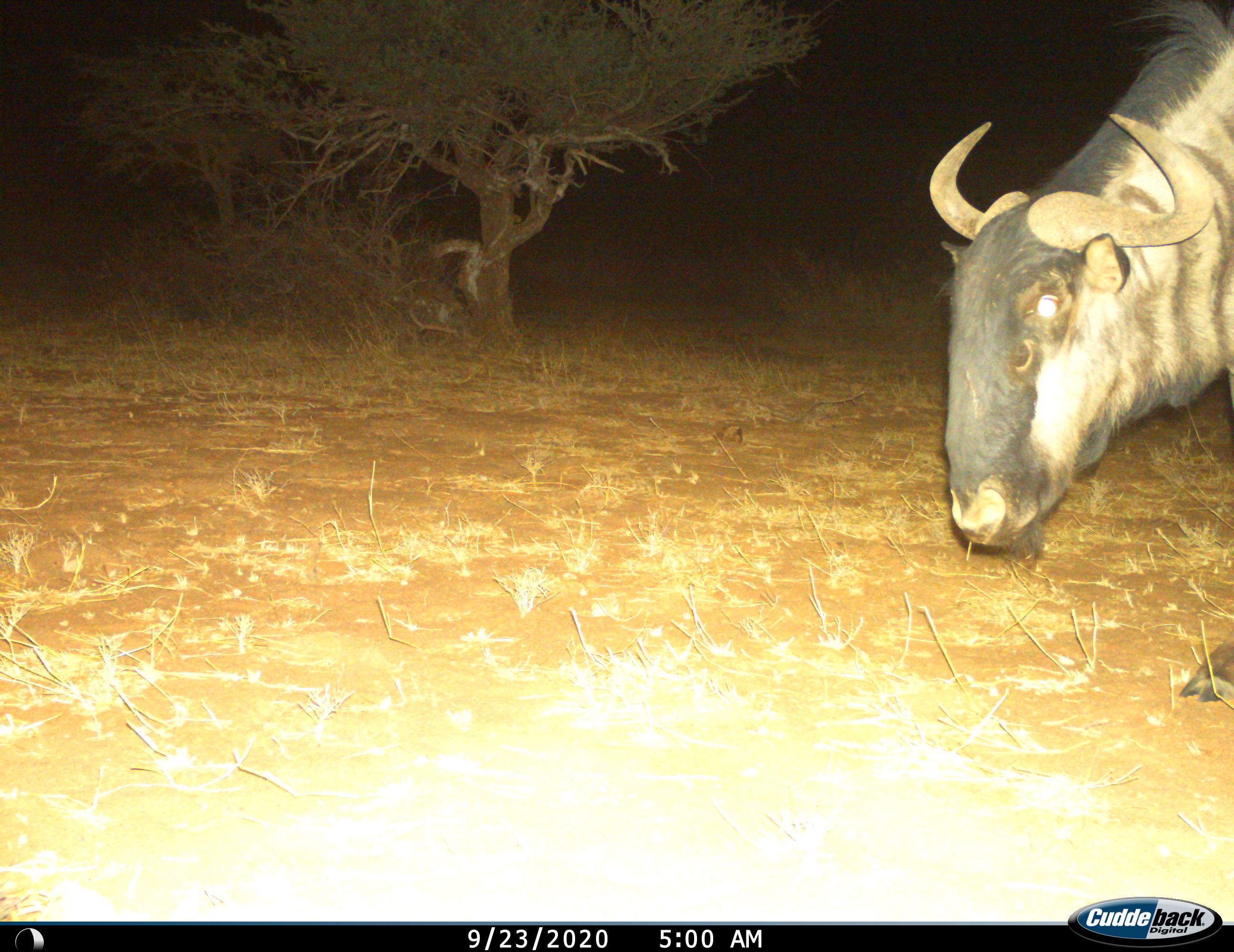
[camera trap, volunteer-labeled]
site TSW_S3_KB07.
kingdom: Animalia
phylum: Chordata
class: Mammalia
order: Artiodactyla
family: Bovidae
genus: Connochaetes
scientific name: Connochaetes taurinus taurinus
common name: blue wildebeest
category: wildebeestblue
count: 1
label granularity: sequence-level